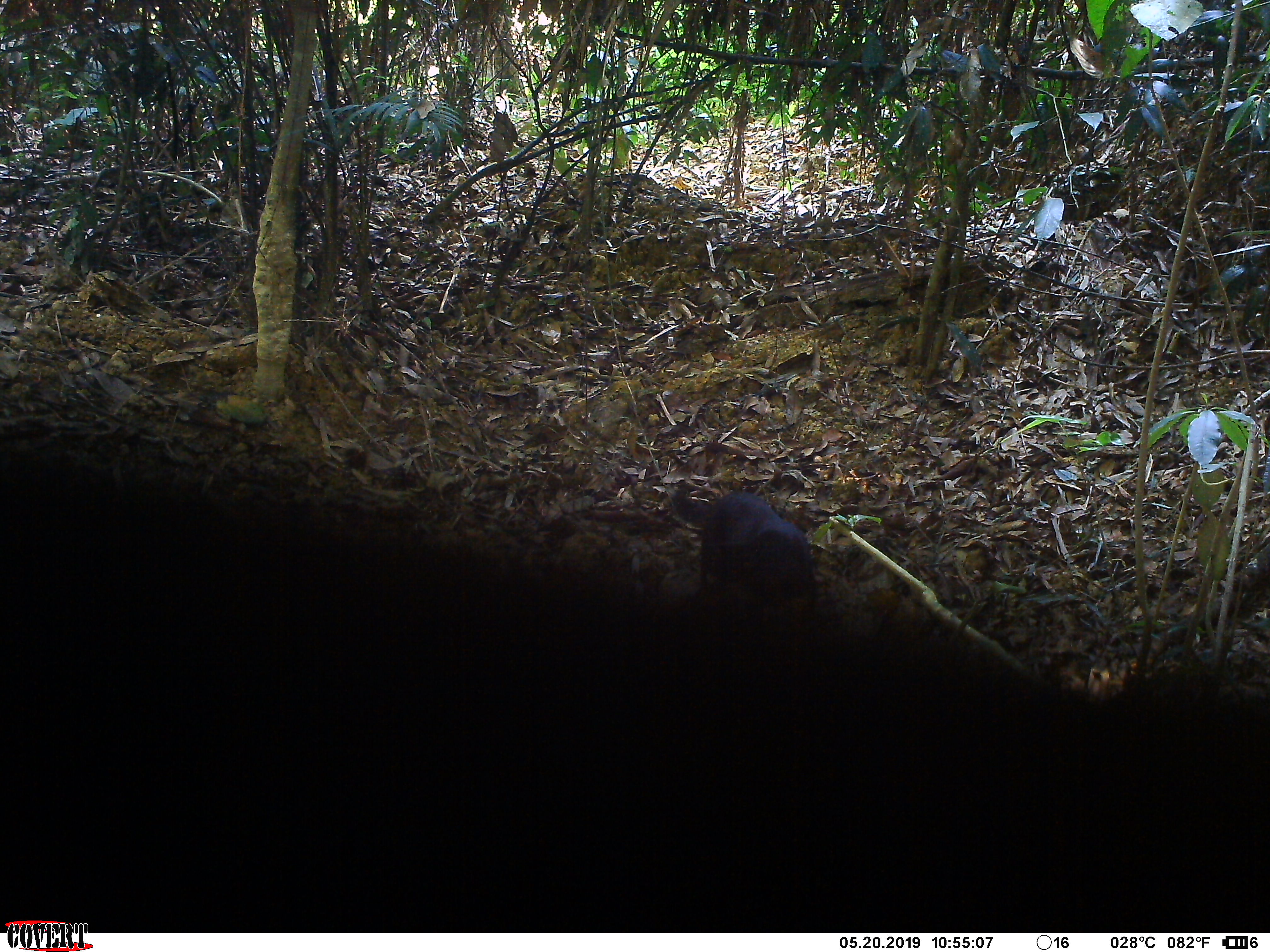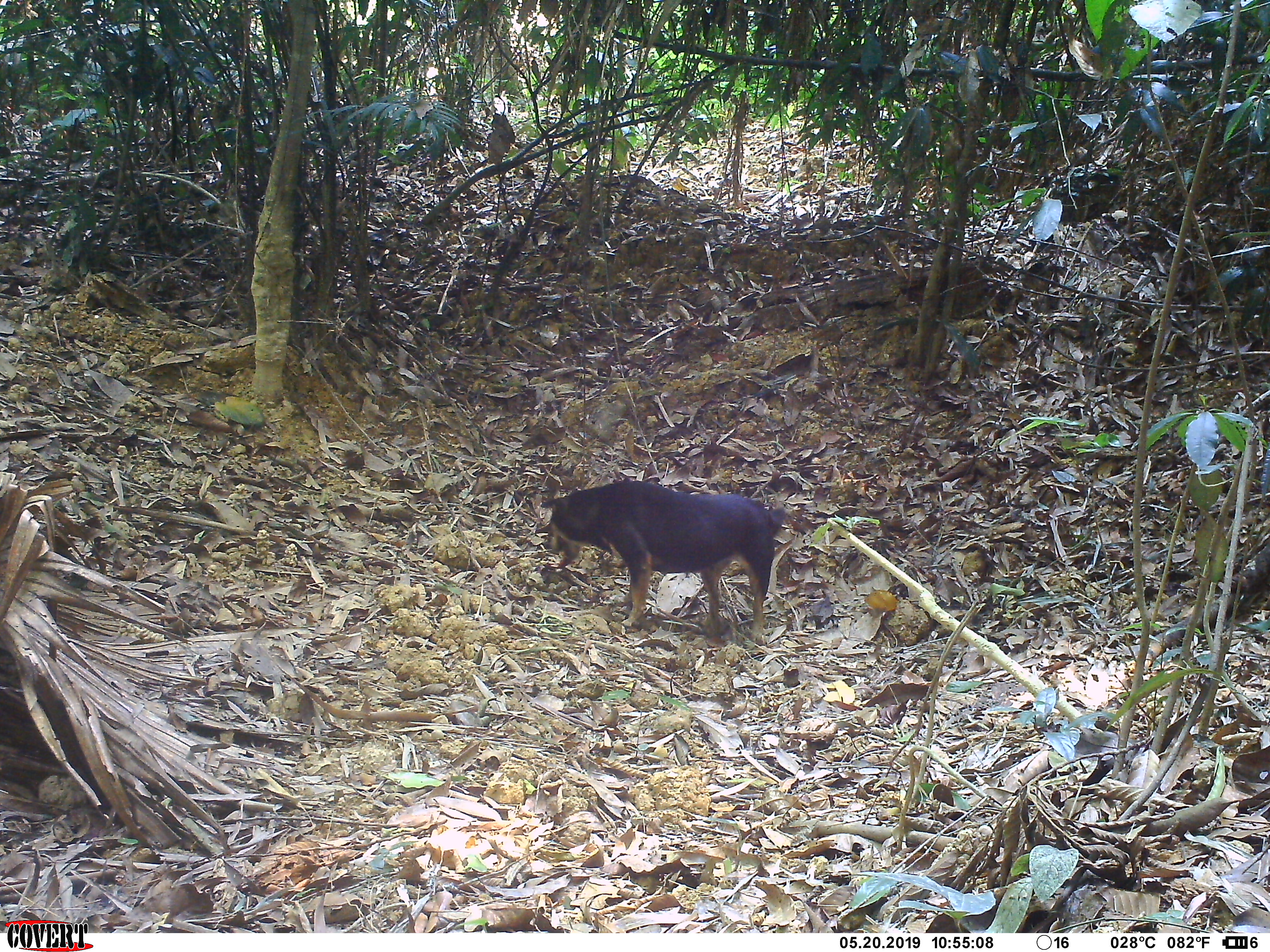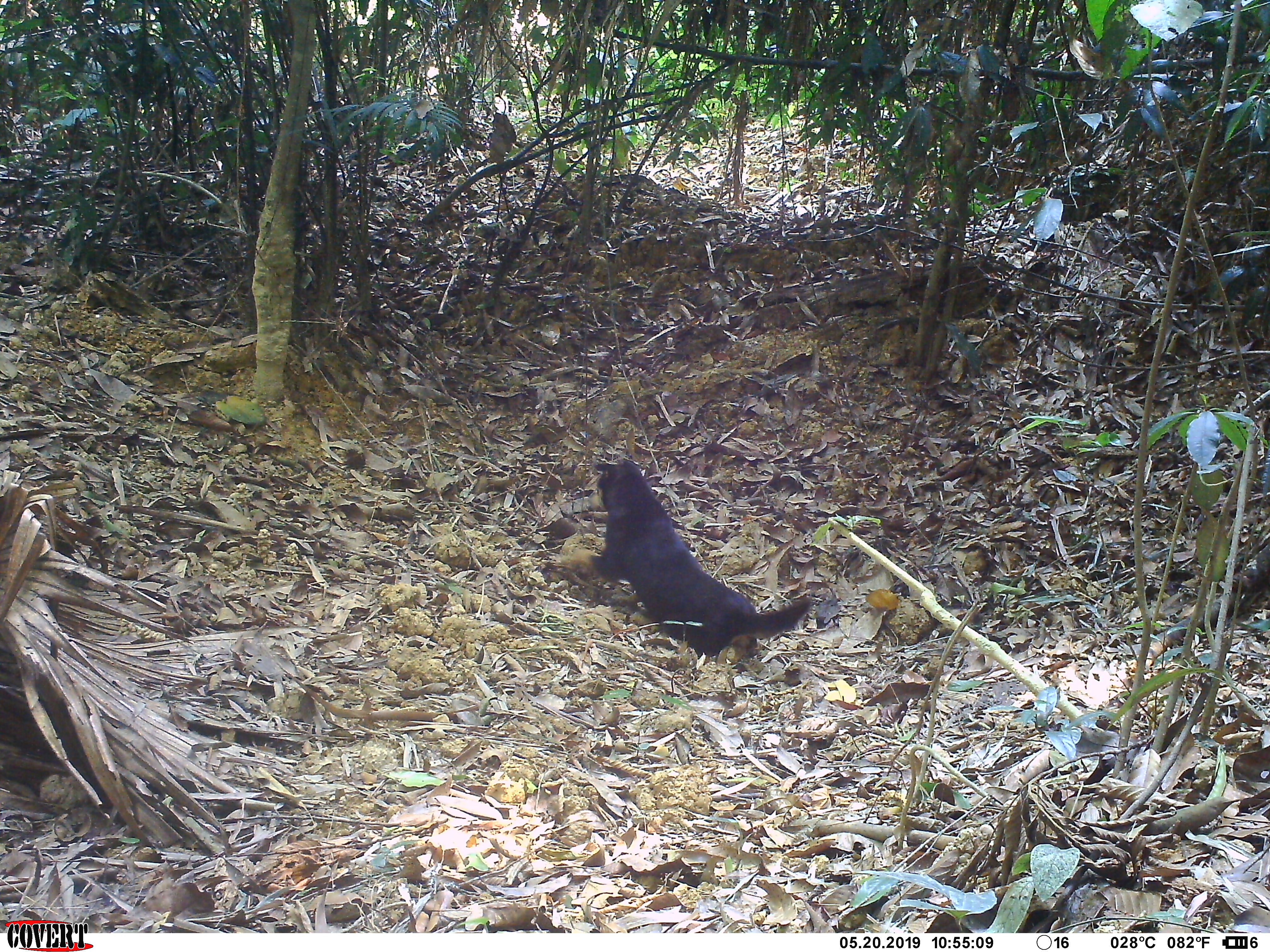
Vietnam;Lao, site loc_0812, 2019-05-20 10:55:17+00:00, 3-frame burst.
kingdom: Animalia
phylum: Chordata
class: Mammalia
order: Carnivora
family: Canidae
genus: Canis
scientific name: Canis familiaris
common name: domestic dog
Domestic dog (Canis familiaris). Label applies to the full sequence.